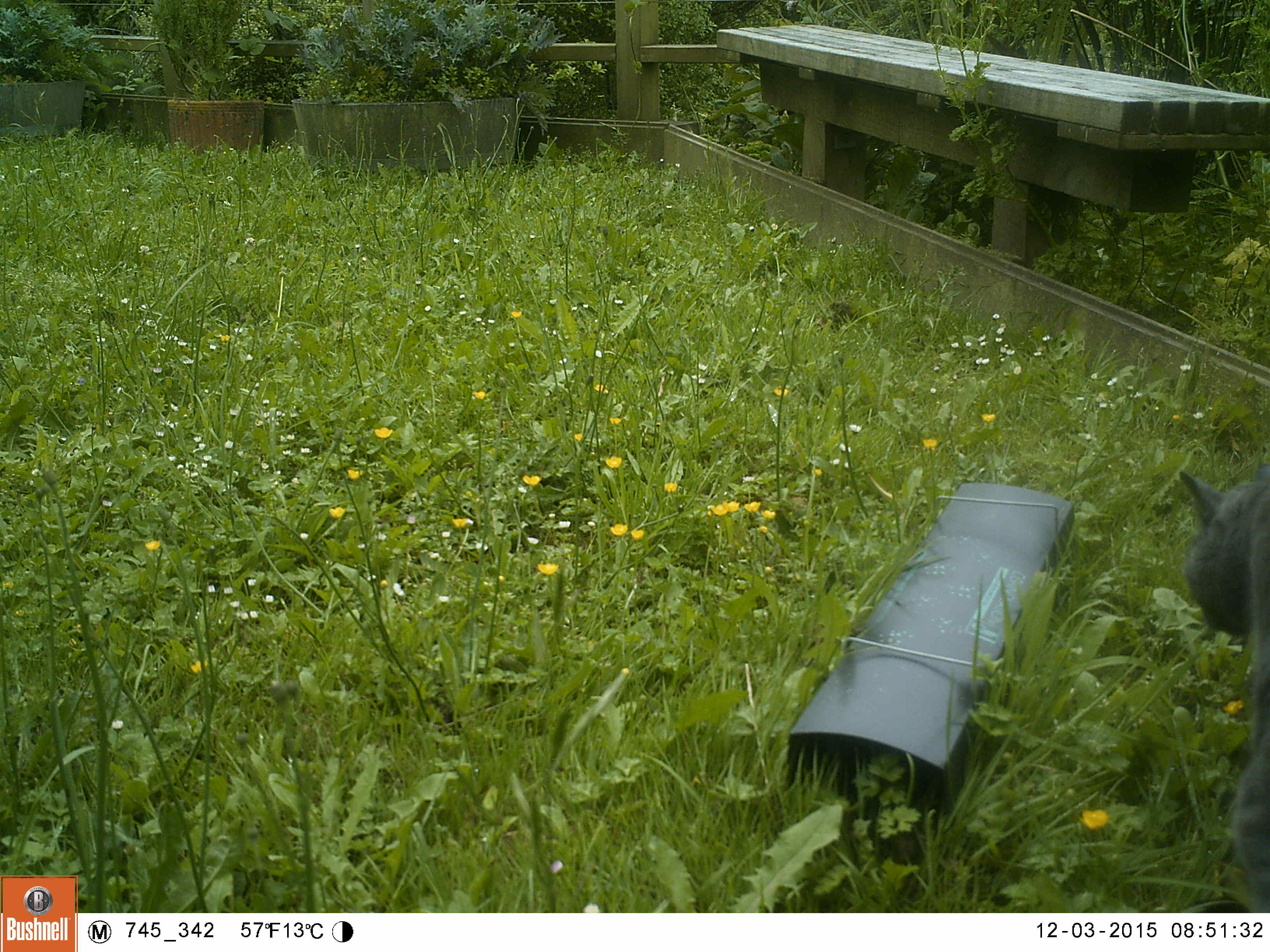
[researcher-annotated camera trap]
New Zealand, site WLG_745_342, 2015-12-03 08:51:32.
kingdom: Animalia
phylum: Chordata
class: Mammalia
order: Carnivora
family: Felidae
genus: Felis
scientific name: Felis catus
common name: domestic cat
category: cat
Cat (domestic cat) (Felis catus).